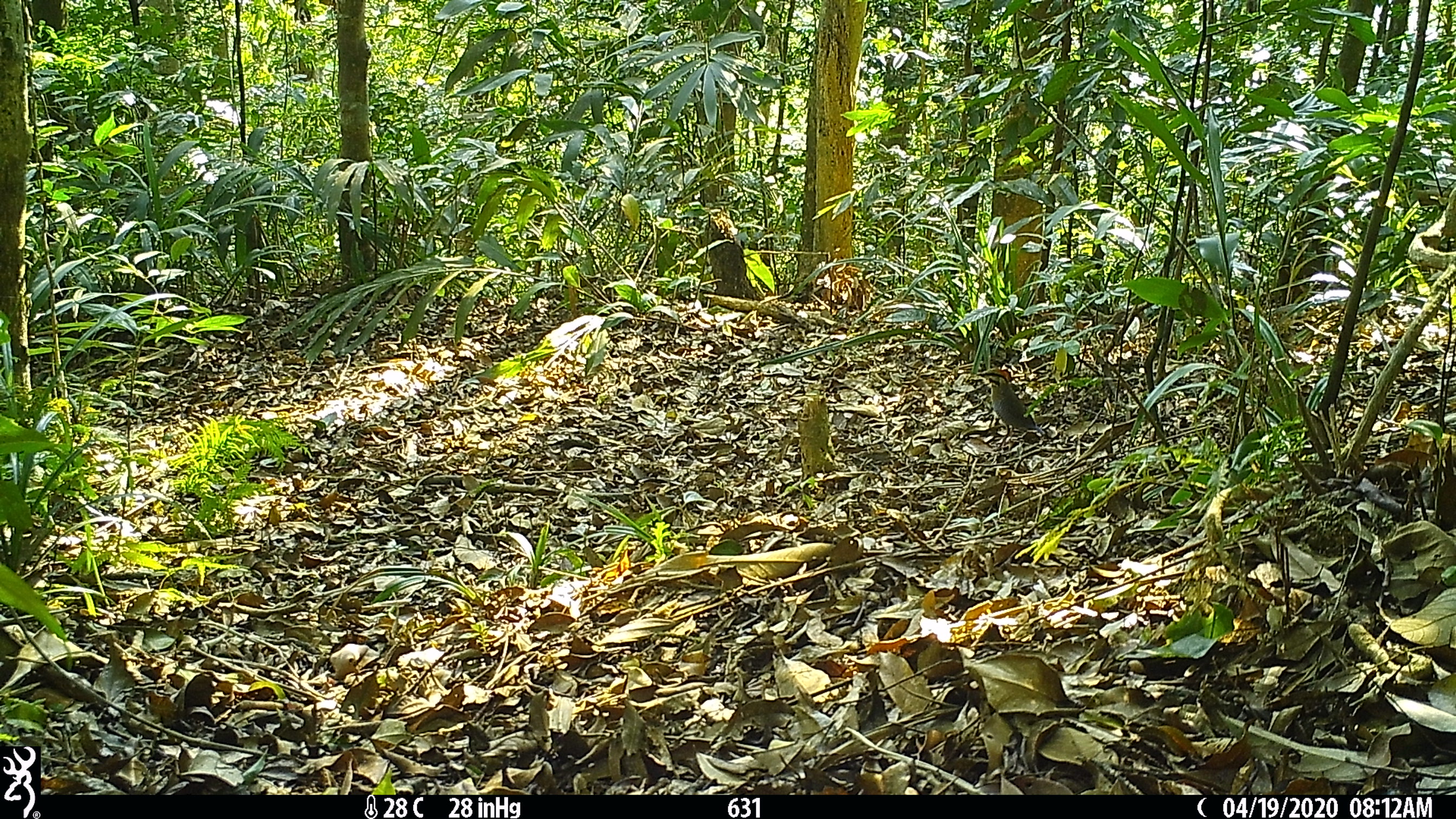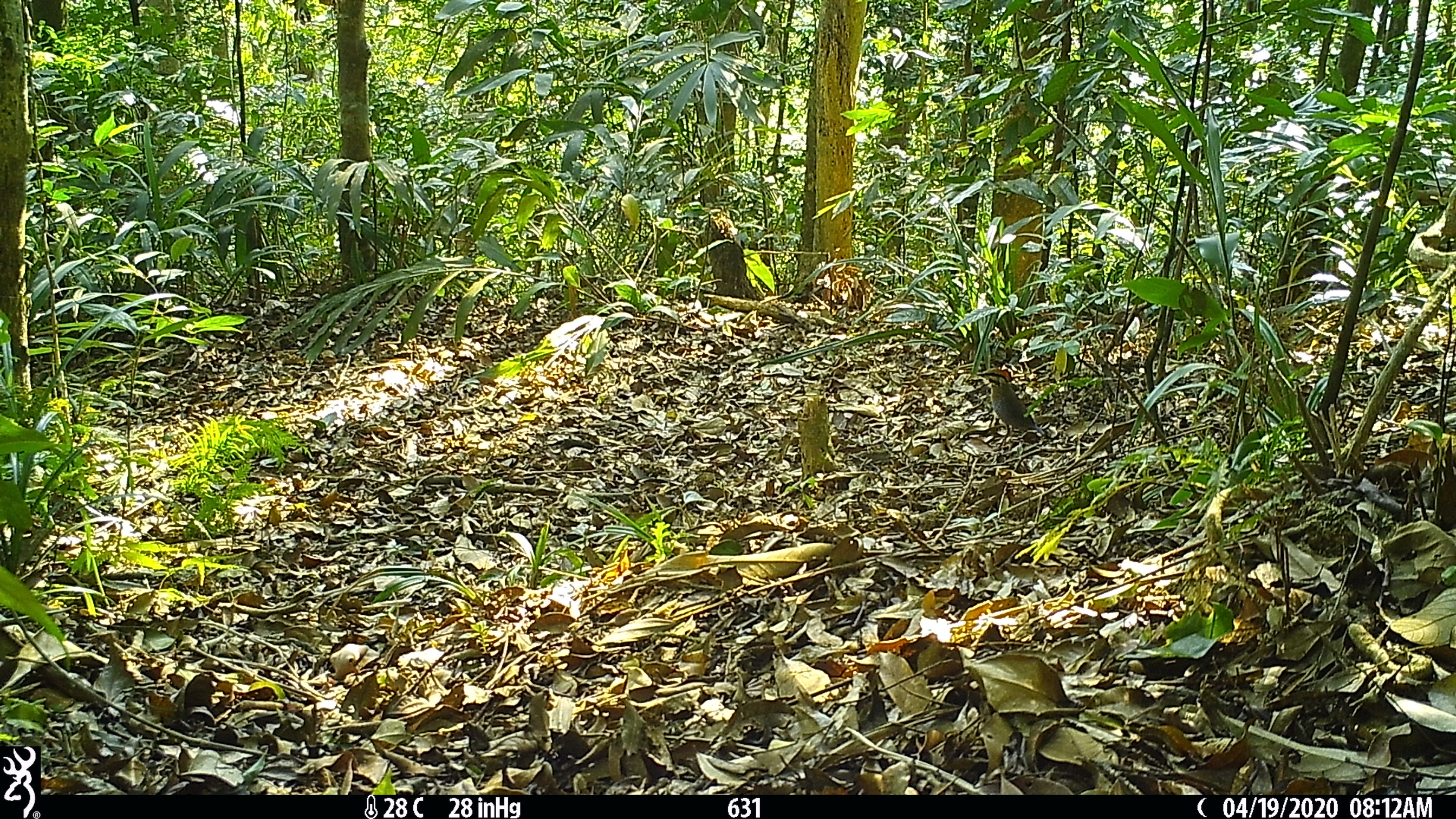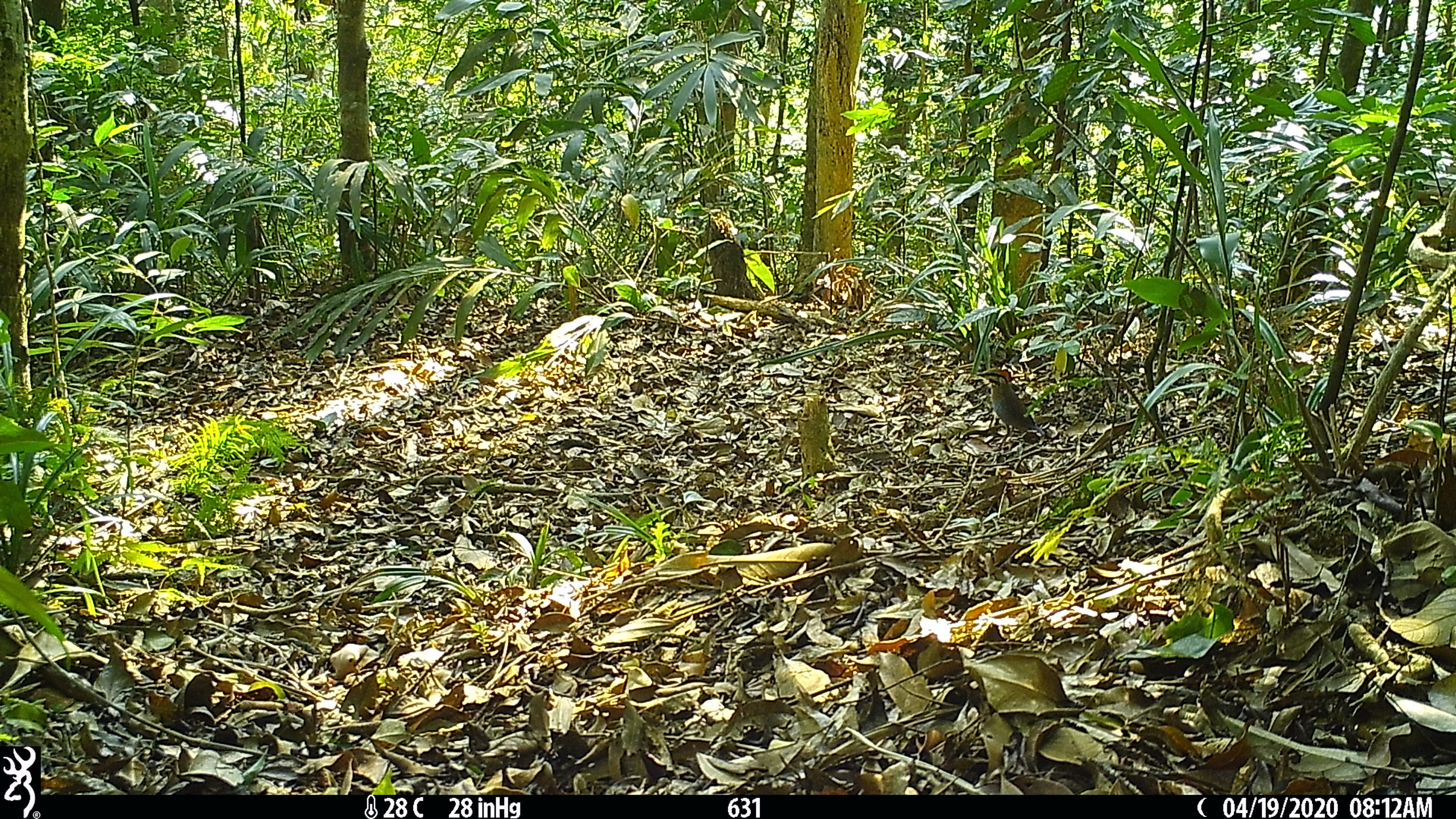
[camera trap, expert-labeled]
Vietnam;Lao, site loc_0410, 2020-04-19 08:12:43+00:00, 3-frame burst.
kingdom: Animalia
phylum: Chordata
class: Aves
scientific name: Aves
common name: bird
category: unidentified bird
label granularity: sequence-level